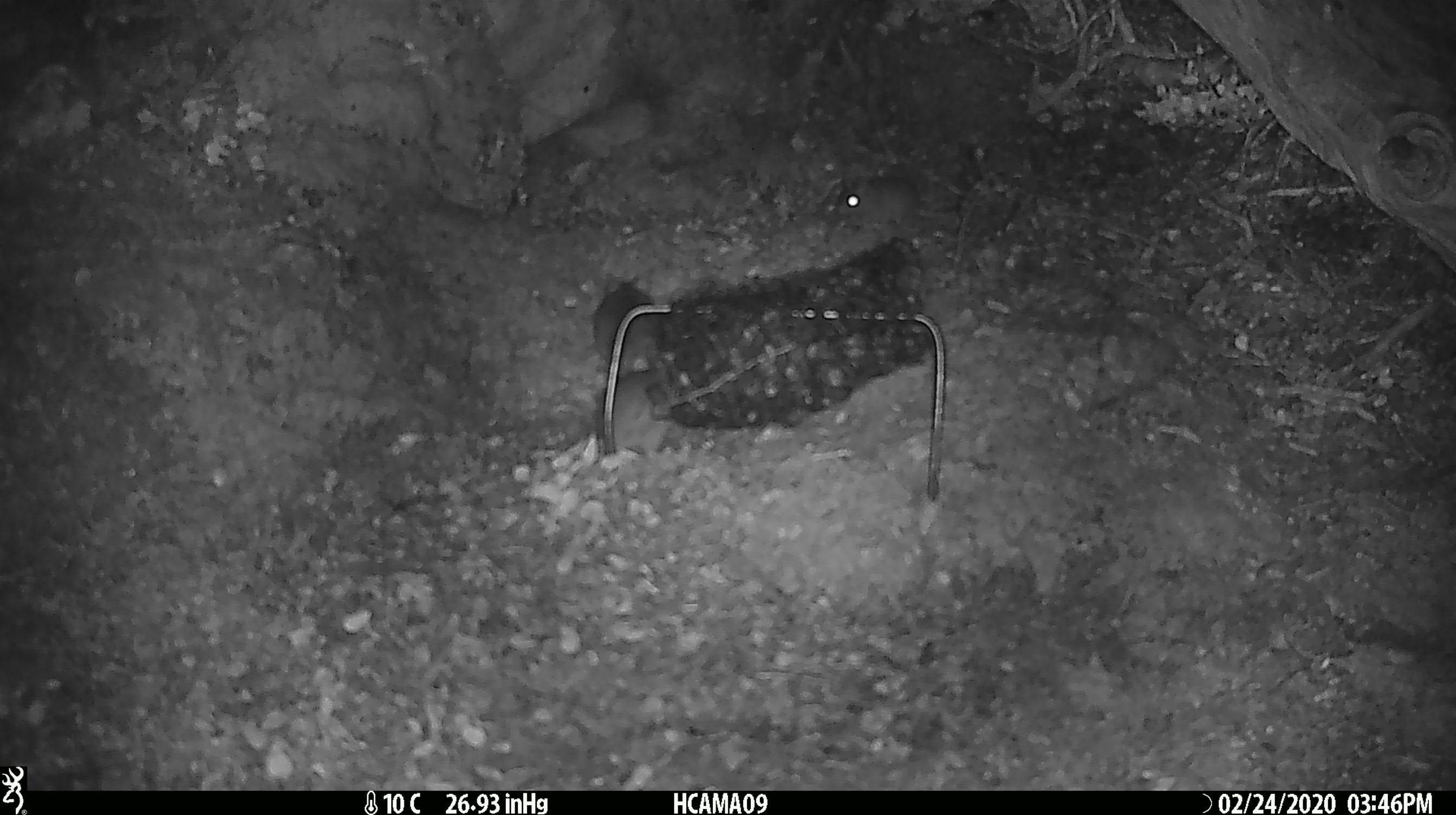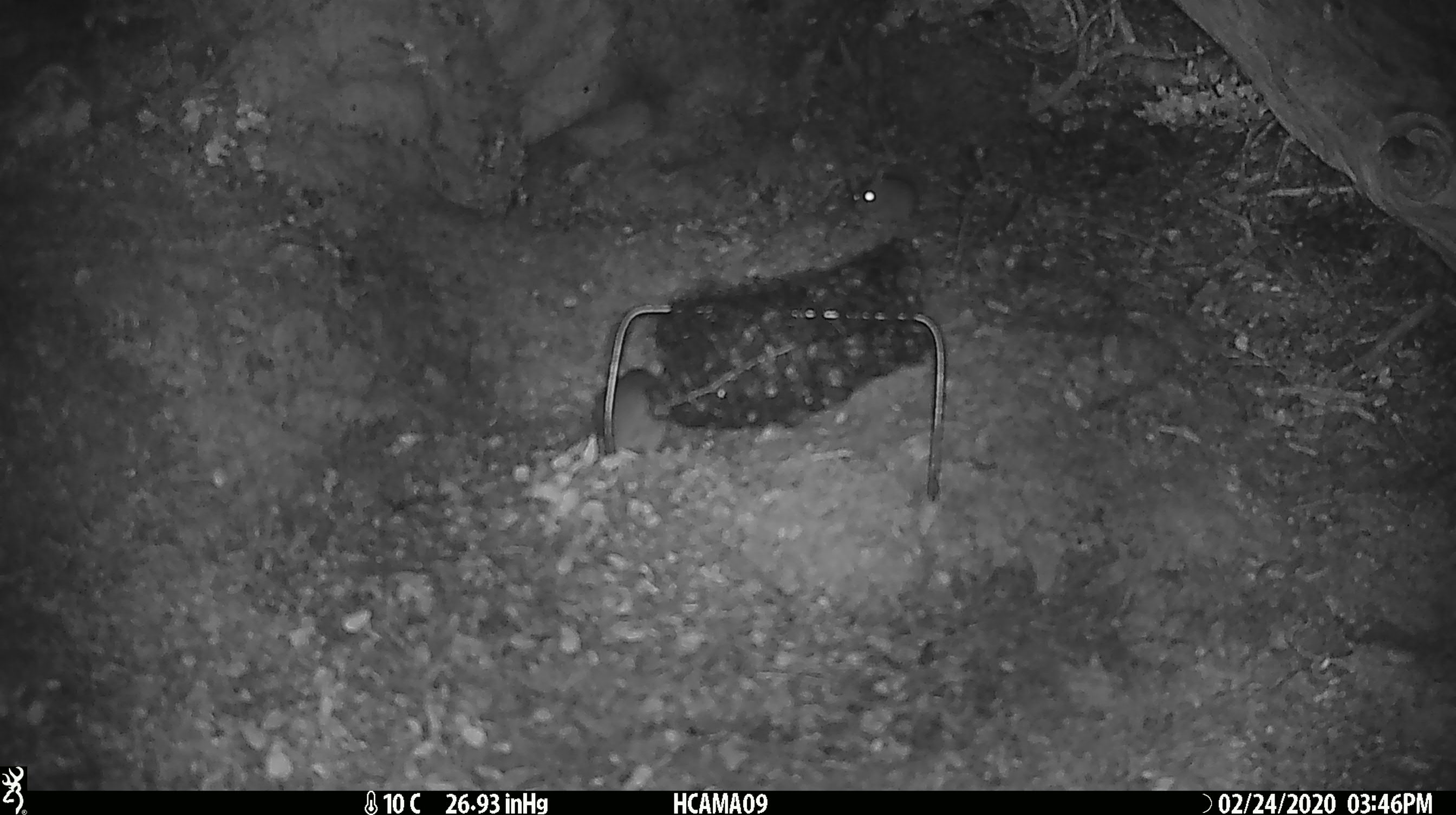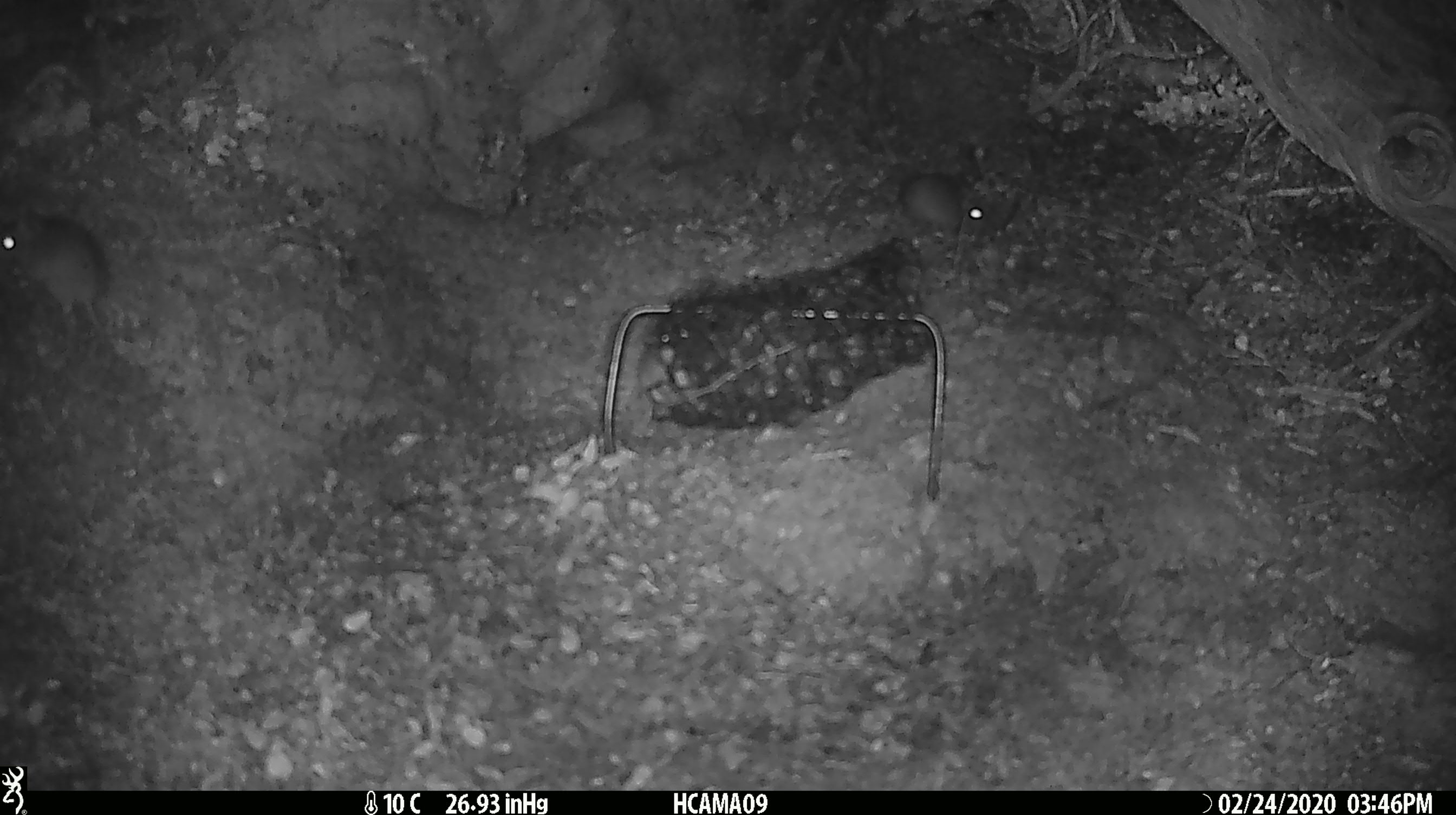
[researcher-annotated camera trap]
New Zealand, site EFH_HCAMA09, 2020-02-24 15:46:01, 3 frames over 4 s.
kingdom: Animalia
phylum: Chordata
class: Mammalia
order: Rodentia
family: Muridae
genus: Mus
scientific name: Mus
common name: mouse